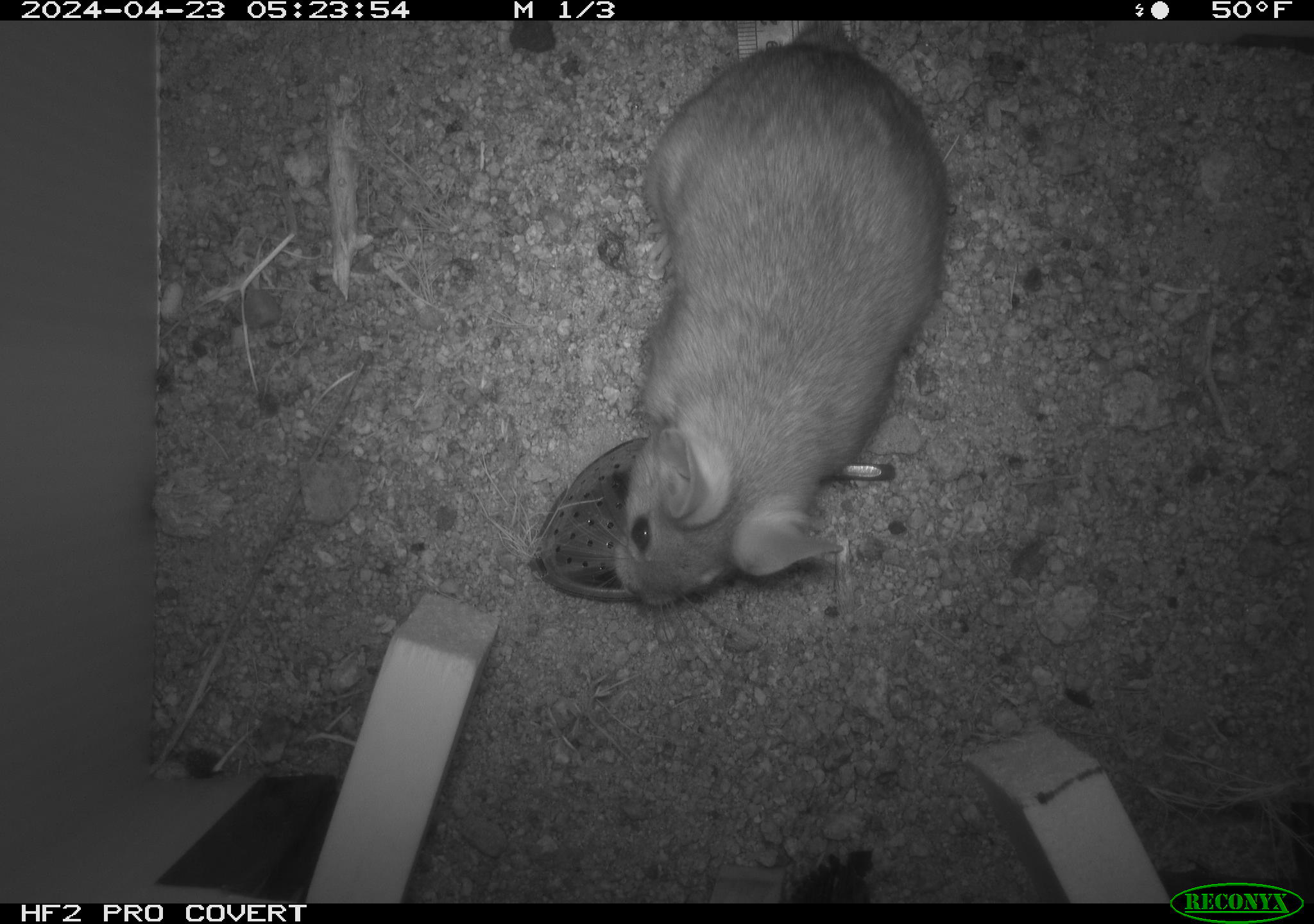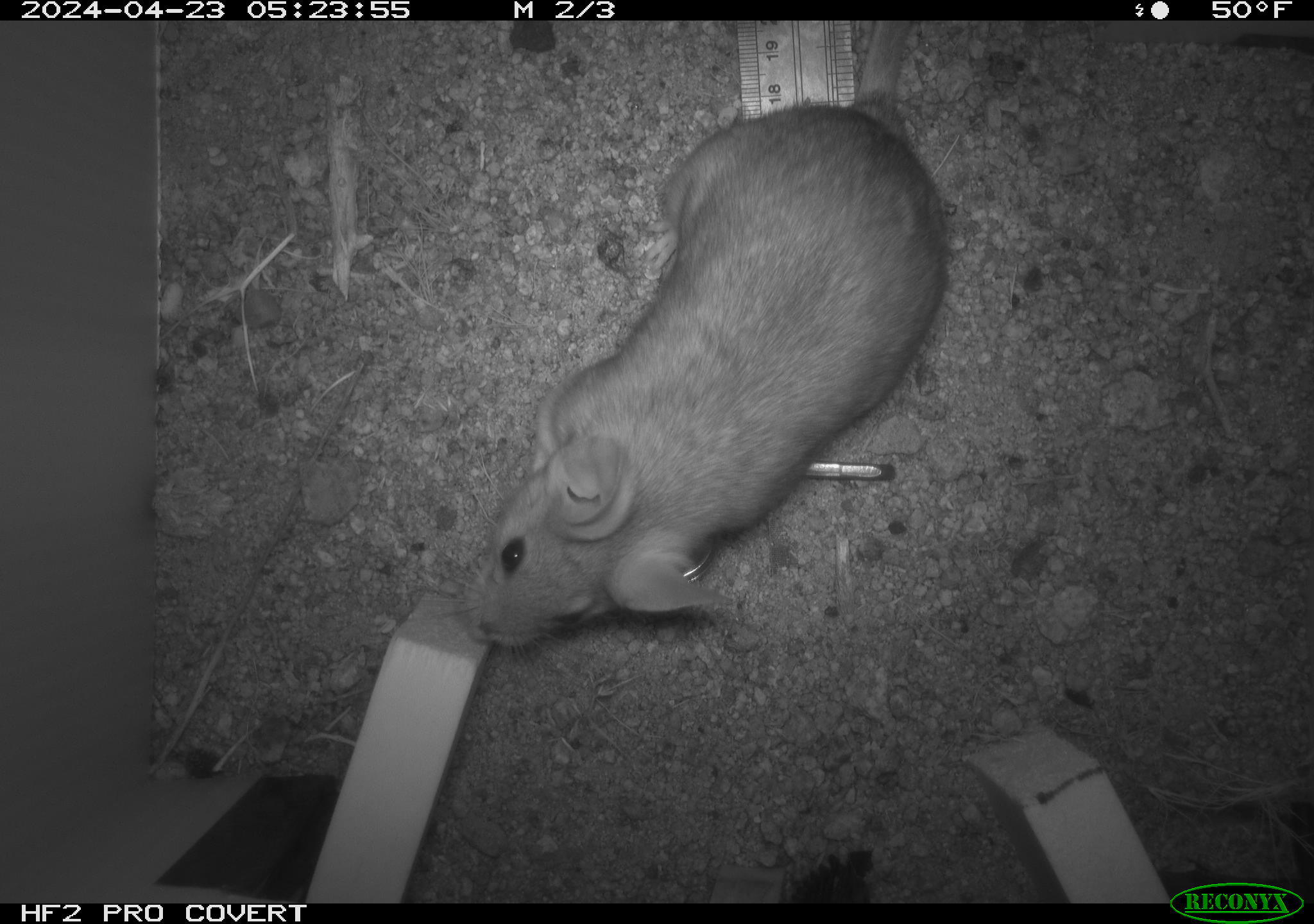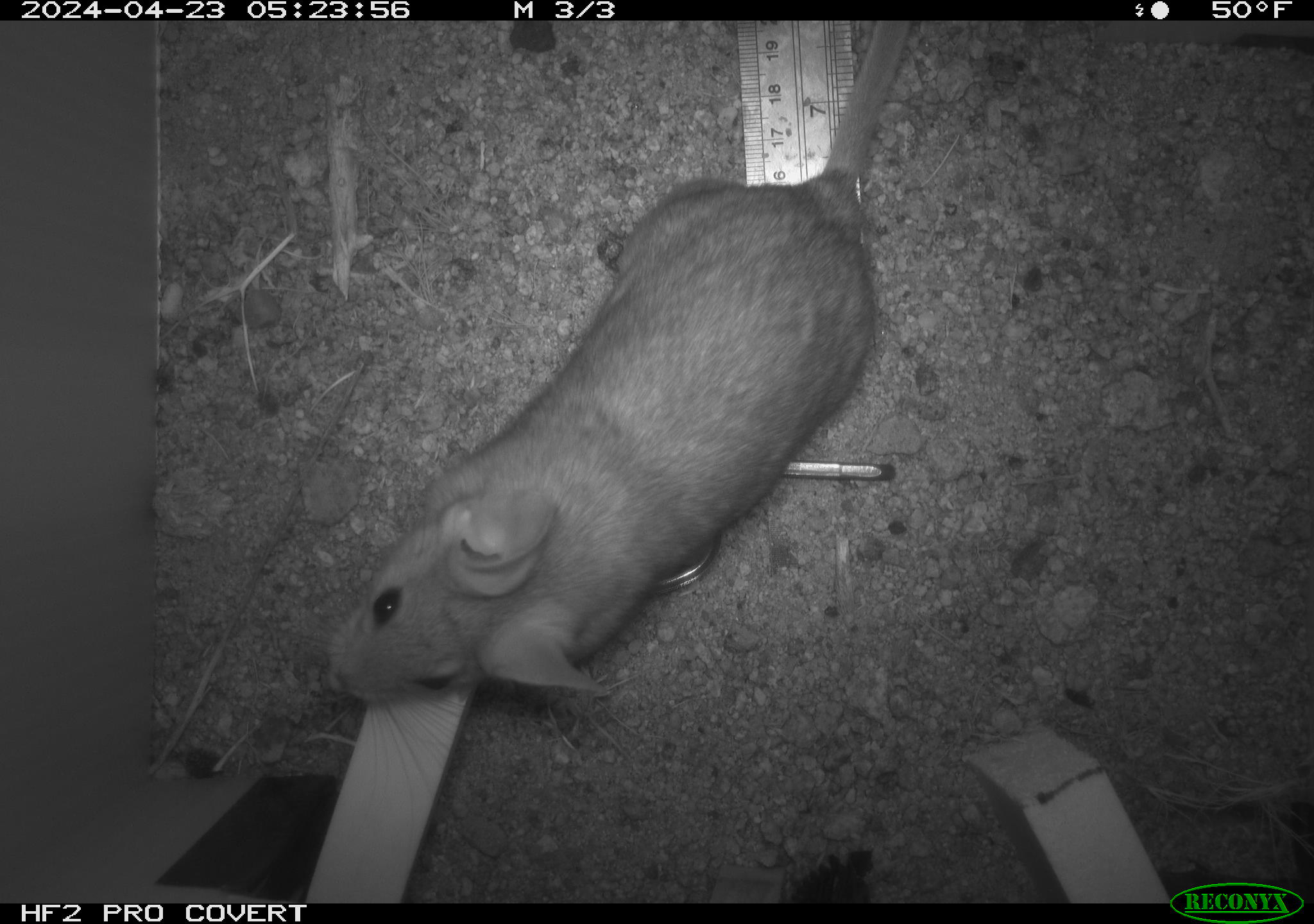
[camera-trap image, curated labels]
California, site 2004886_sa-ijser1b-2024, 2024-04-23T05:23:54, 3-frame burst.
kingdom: Animalia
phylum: Chordata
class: Mammalia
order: Rodentia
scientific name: Rodentia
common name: woodrat or rat or mouse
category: woodrat or rat or mouse species